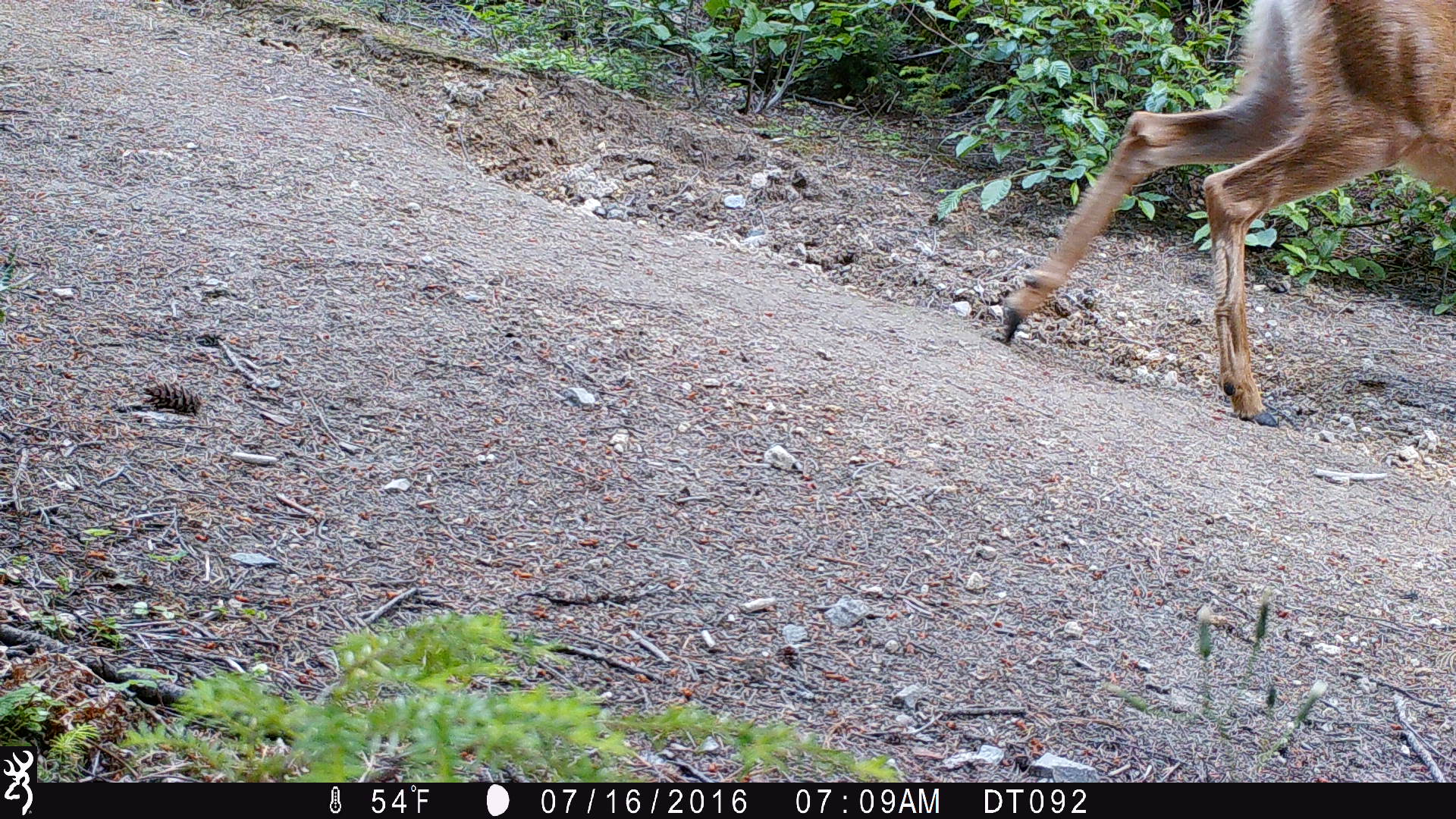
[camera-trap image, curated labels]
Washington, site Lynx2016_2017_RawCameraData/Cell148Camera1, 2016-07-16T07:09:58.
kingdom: Animalia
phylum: Chordata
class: Mammalia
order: Artiodactyla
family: Cervidae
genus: Odocoileus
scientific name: Odocoileus hemionus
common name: mule deer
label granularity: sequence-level